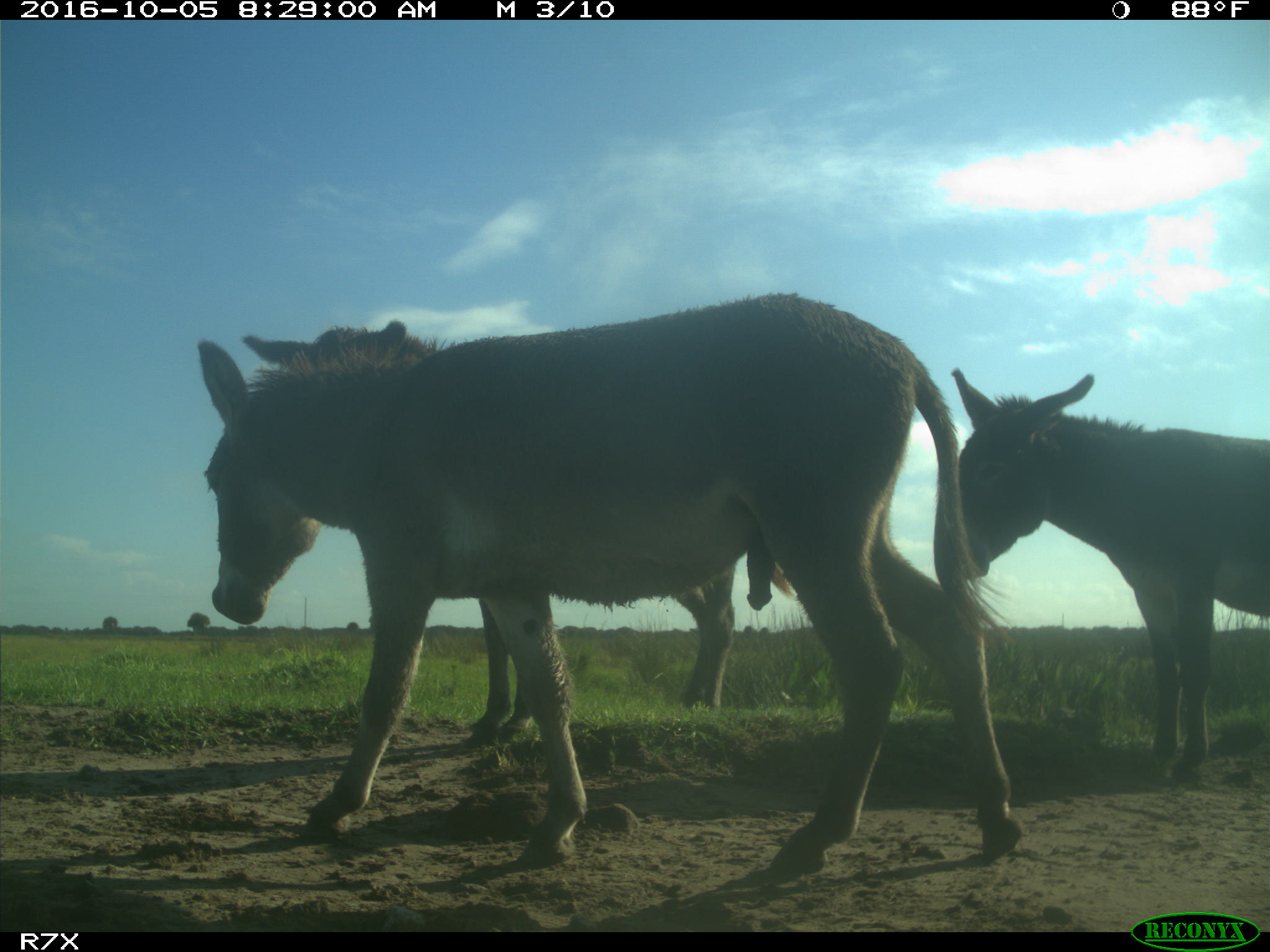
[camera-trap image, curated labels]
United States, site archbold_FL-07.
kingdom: Animalia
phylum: Chordata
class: Mammalia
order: Perissodactyla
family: Equidae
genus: Equus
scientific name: Equus africanus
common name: african wild ass